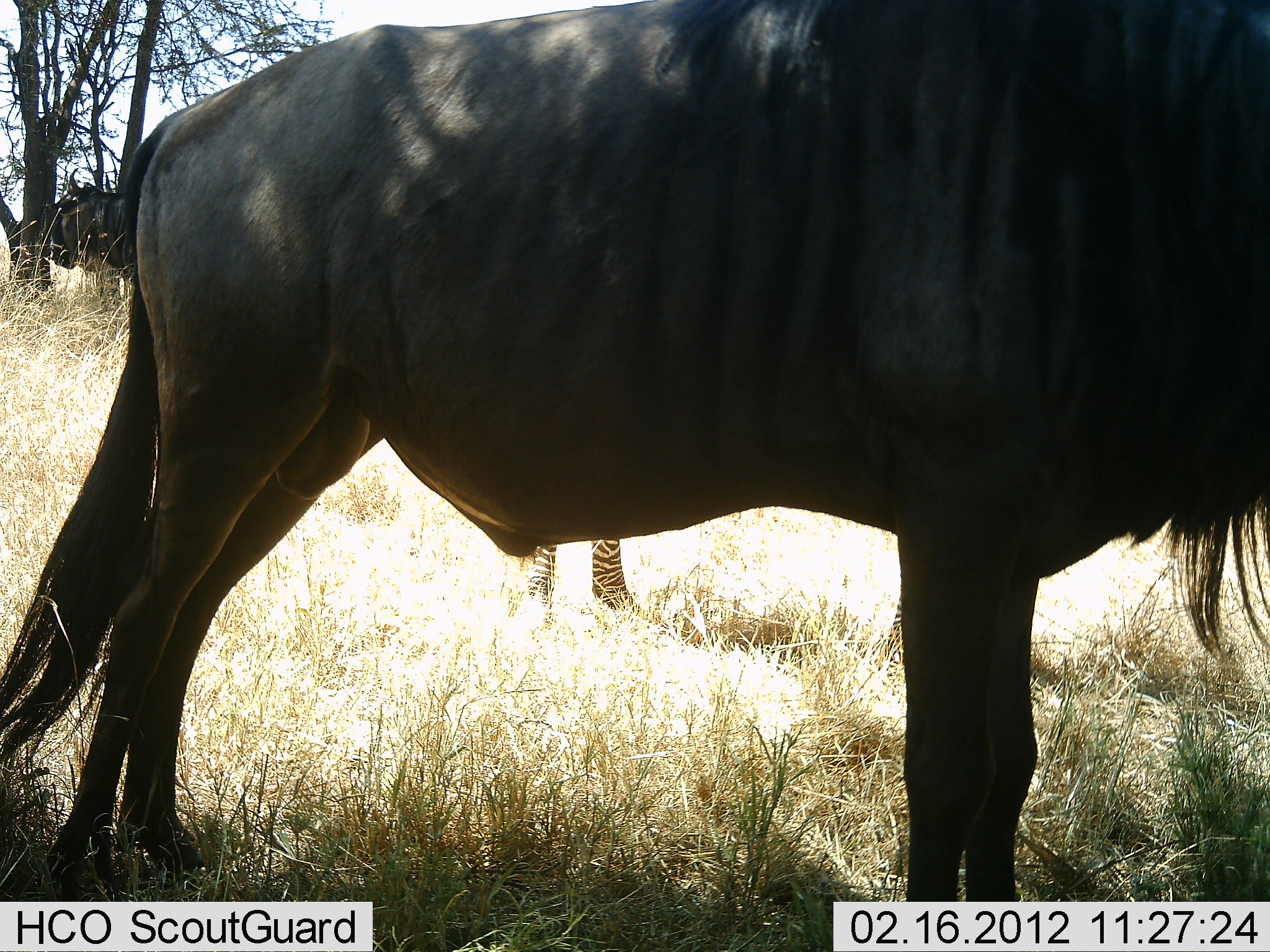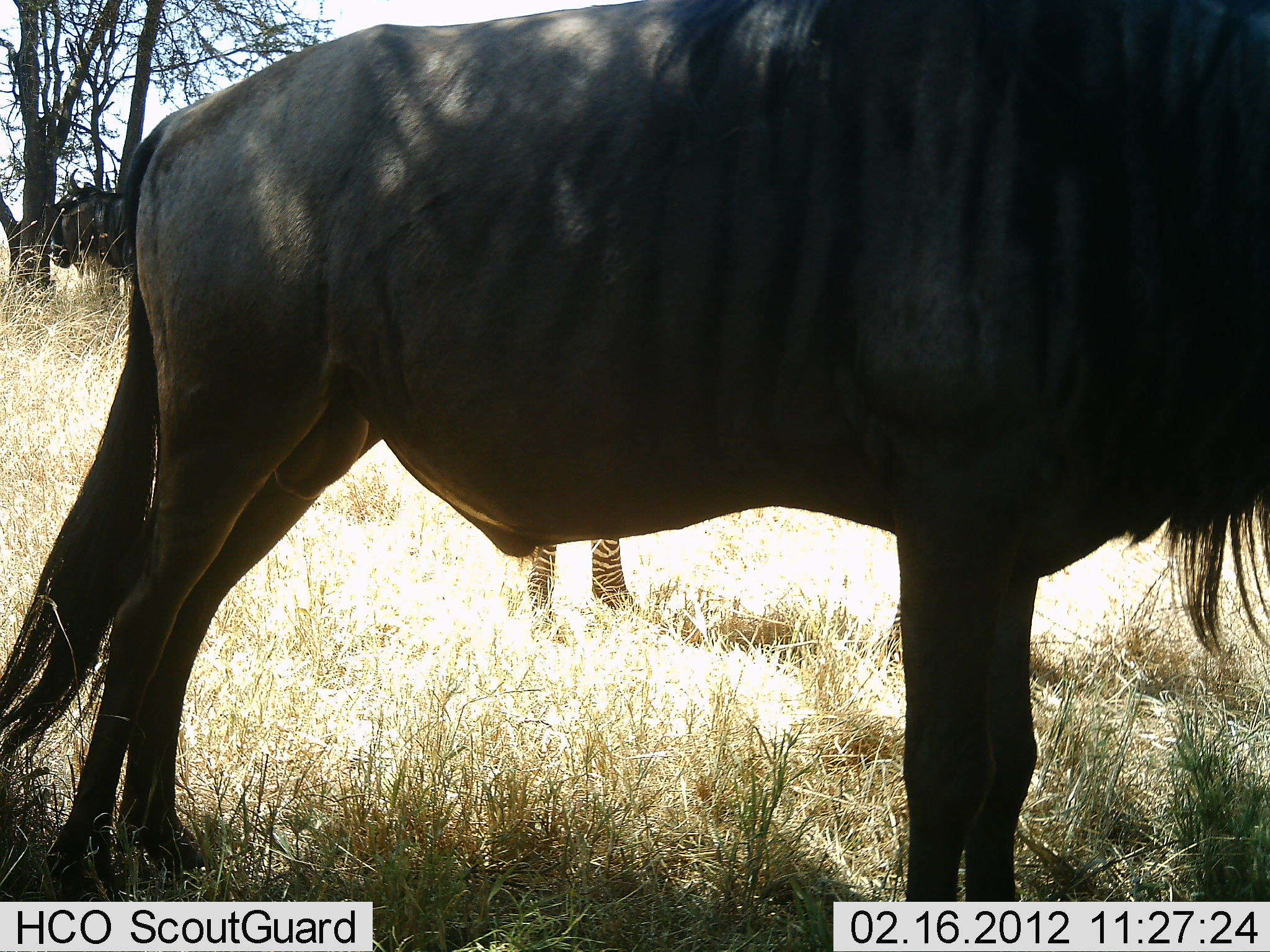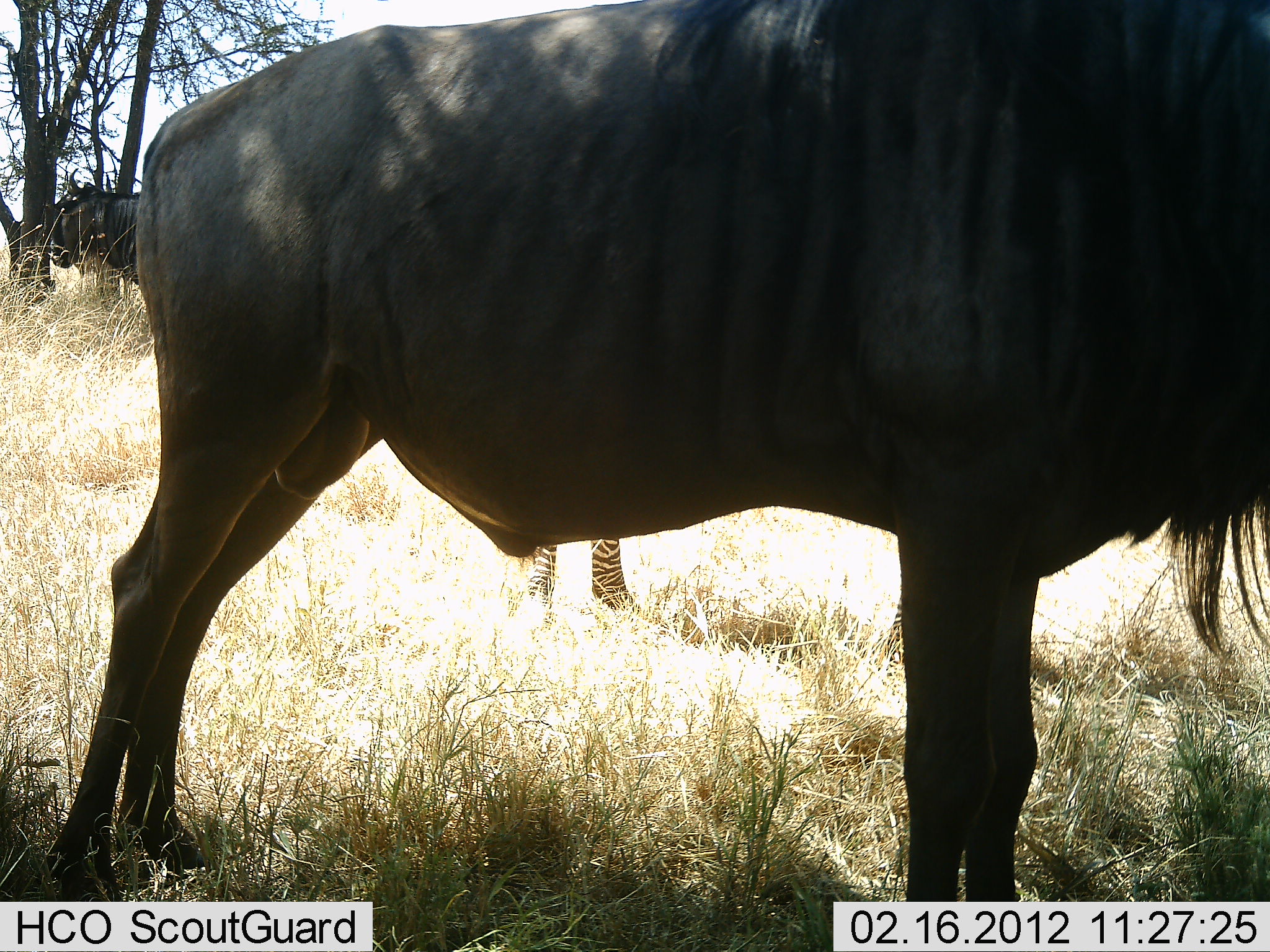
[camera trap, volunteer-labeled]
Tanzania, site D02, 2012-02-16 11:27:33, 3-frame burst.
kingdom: Animalia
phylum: Chordata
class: Mammalia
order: Artiodactyla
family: Bovidae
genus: Connochaetes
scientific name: Connochaetes taurinus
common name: blue wildebeest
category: wildebeest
Wildebeest (blue wildebeest) (Connochaetes taurinus), count 2. Behavior (volunteer vote fractions): standing 100%, resting 0%, moving 0%, interacting 0%. Young present (vote fraction): 0%. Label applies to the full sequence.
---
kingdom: Animalia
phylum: Chordata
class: Mammalia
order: Perissodactyla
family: Equidae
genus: Equus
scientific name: Equus quagga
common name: plains zebra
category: zebra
Zebra (plains zebra) (Equus quagga), count 1. Behavior (volunteer vote fractions): standing 100%, resting 0%, moving 0%, interacting 0%. Young present (vote fraction): 0%. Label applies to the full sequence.